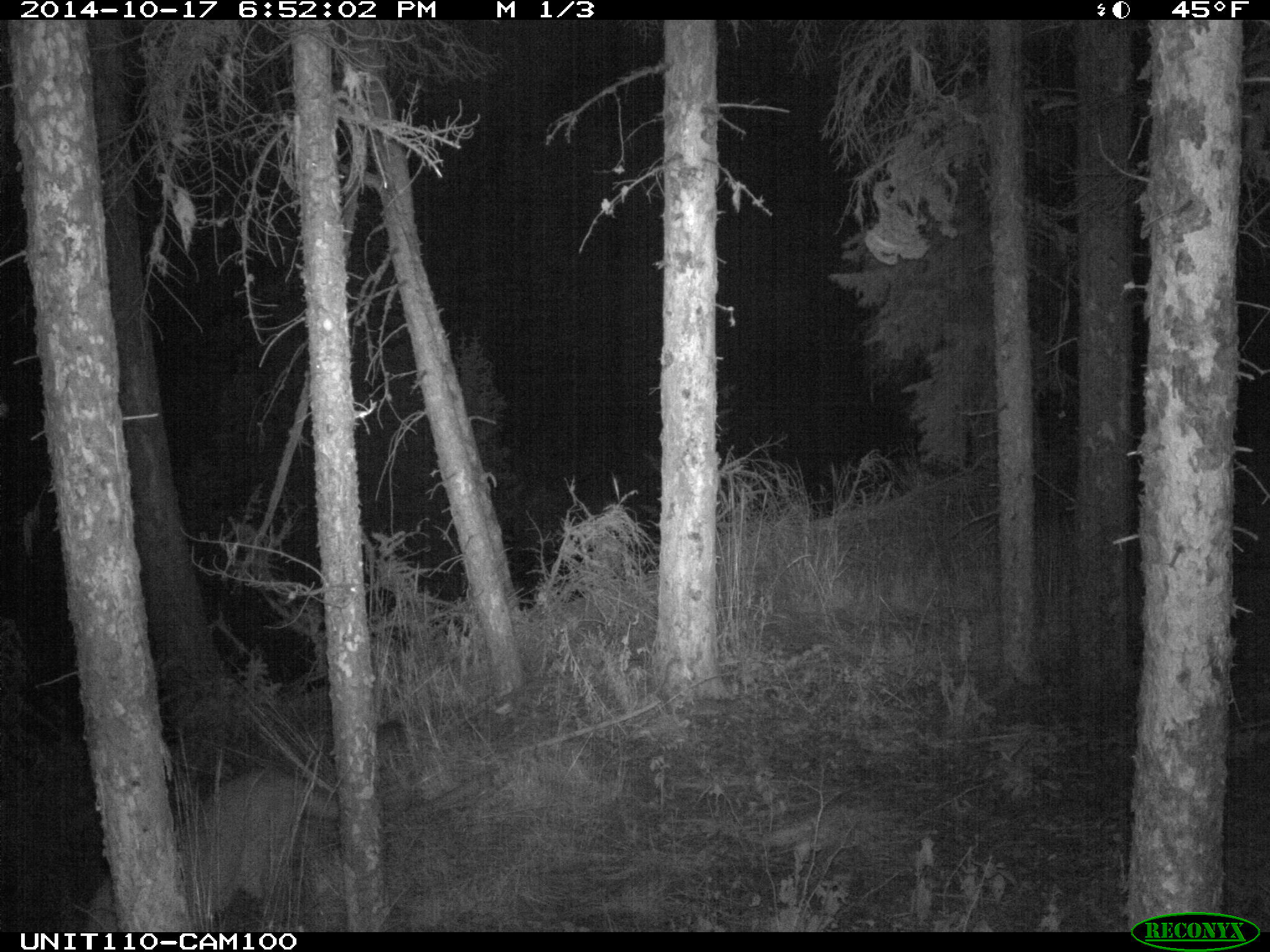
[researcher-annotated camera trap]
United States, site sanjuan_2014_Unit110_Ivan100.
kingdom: Animalia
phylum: Chordata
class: Mammalia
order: Carnivora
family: Felidae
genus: Puma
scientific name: Puma concolor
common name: mountain lion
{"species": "Puma concolor (mountain lion)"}